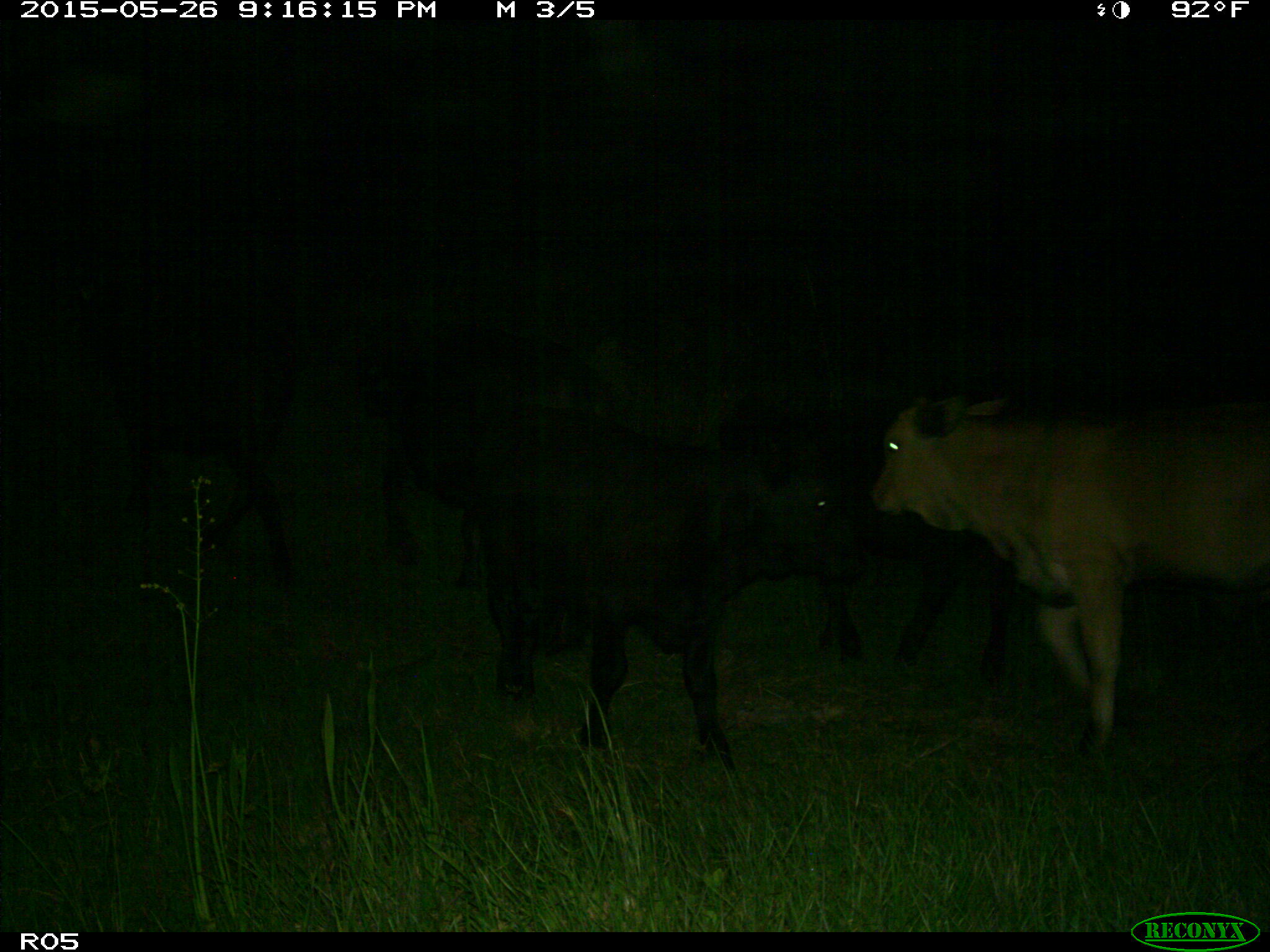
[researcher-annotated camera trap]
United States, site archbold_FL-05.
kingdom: Animalia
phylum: Chordata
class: Mammalia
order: Artiodactyla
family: Bovidae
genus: Bos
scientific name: Bos taurus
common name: domestic cow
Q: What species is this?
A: Bos taurus (domestic cow).